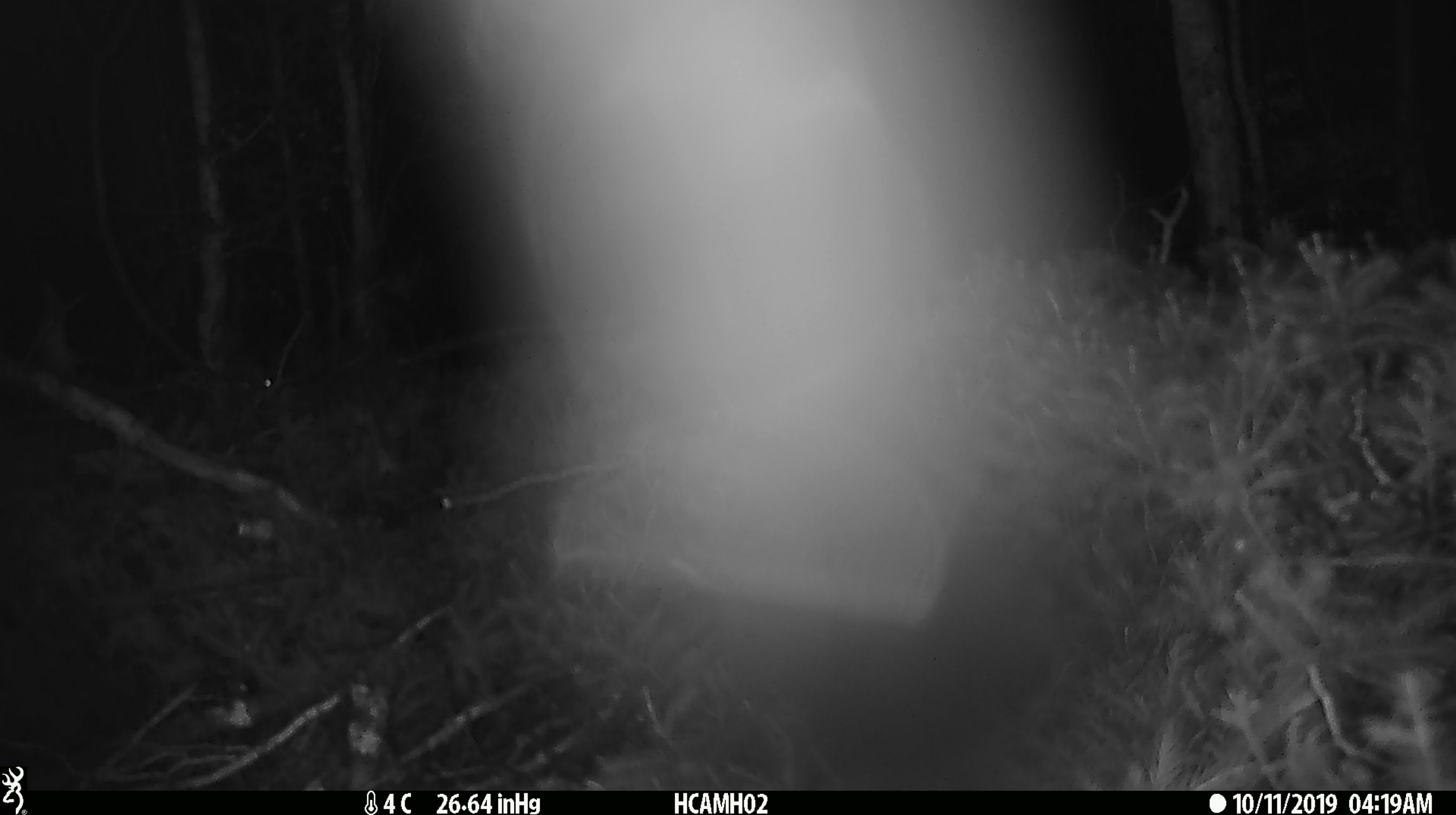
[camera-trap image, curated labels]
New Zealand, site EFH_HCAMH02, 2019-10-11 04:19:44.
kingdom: Animalia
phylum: Chordata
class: Mammalia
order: Rodentia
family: Muridae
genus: Mus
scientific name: Mus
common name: mouse